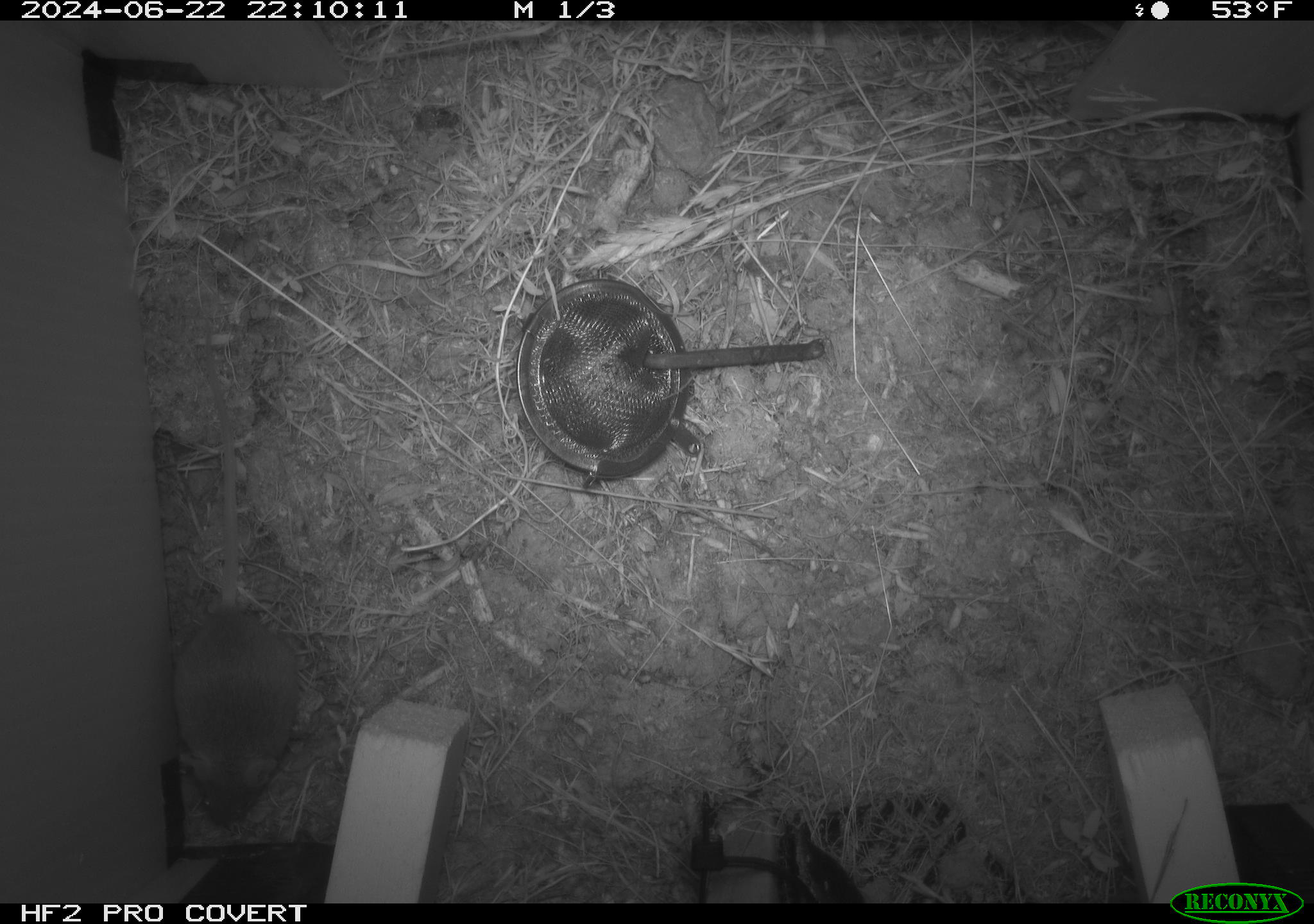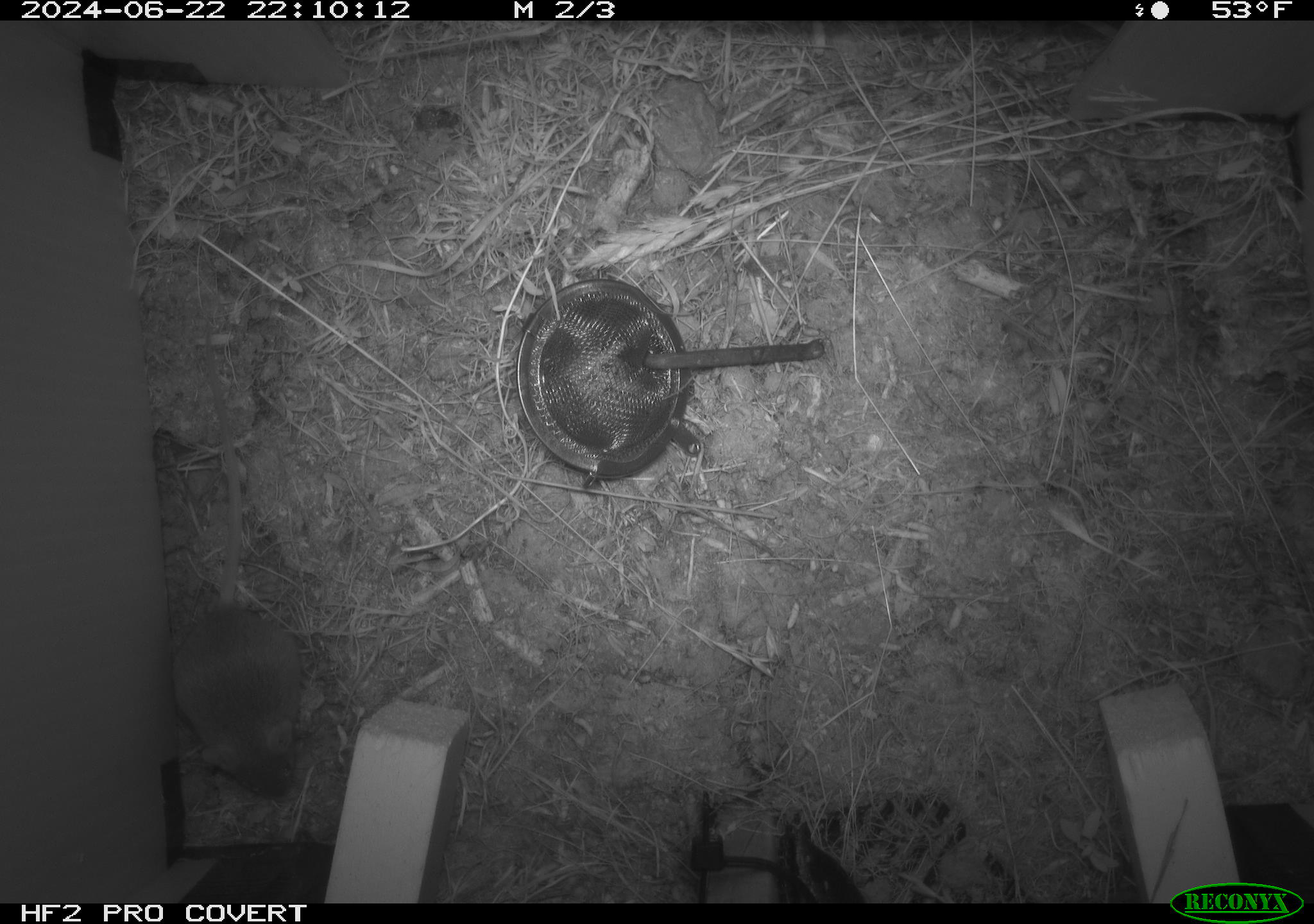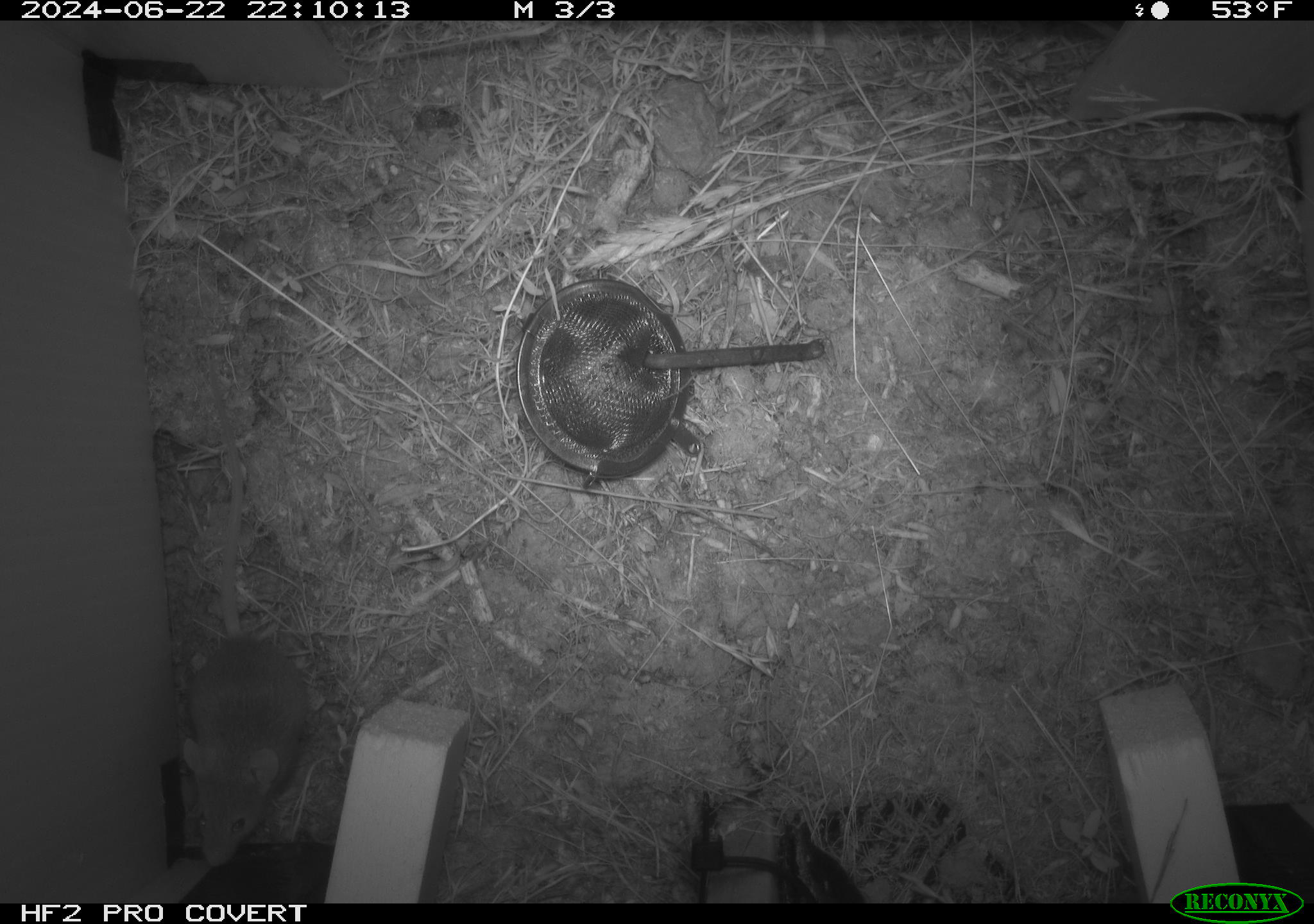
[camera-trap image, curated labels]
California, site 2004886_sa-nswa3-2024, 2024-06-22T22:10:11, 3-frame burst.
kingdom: Animalia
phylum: Chordata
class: Mammalia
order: Rodentia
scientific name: Rodentia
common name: rodent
Rodent (Rodentia).